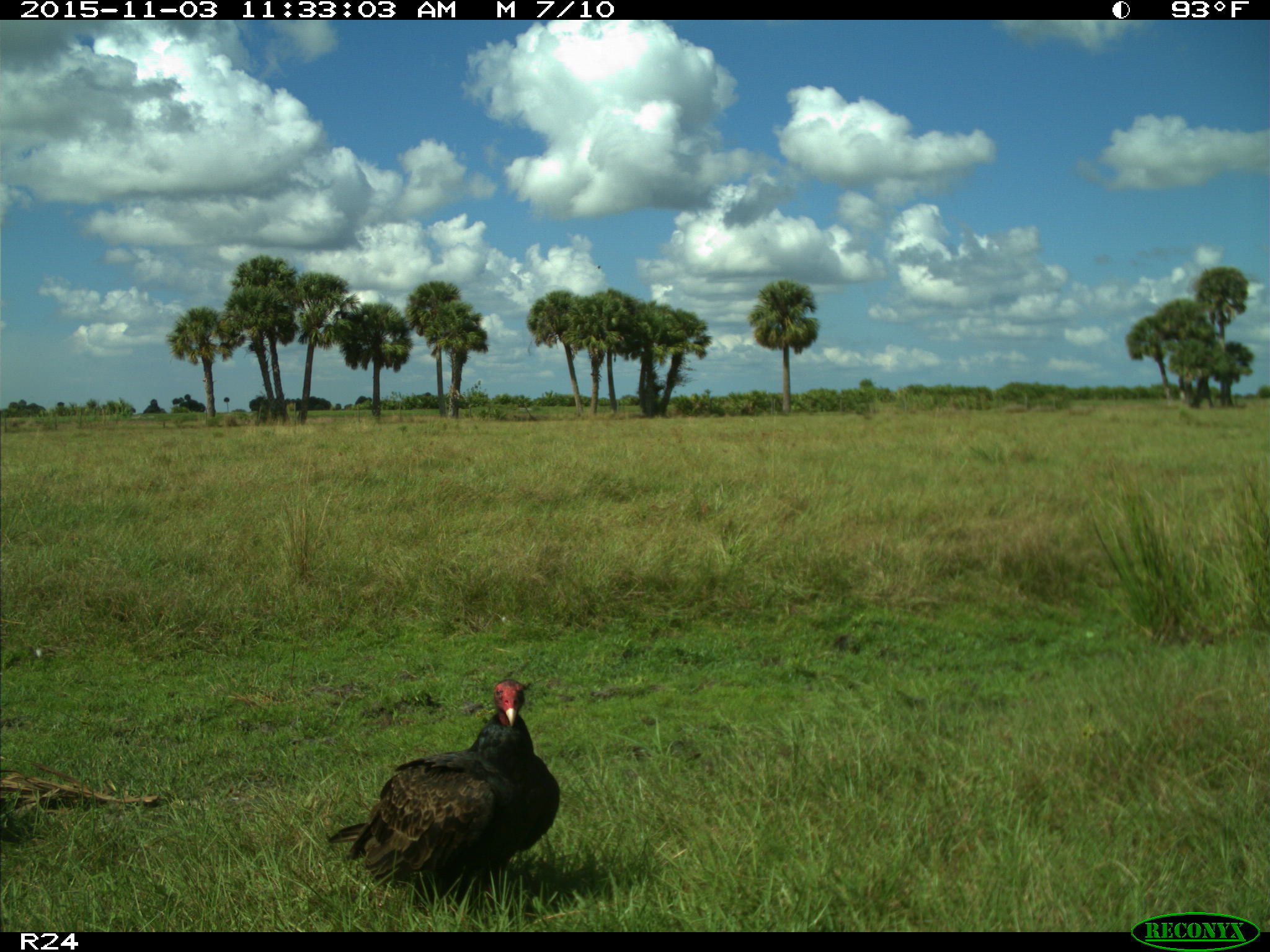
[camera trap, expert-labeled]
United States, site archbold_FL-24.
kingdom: Animalia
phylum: Chordata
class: Aves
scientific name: Aves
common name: birds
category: unidentified bird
Unidentified bird (birds) (Aves).